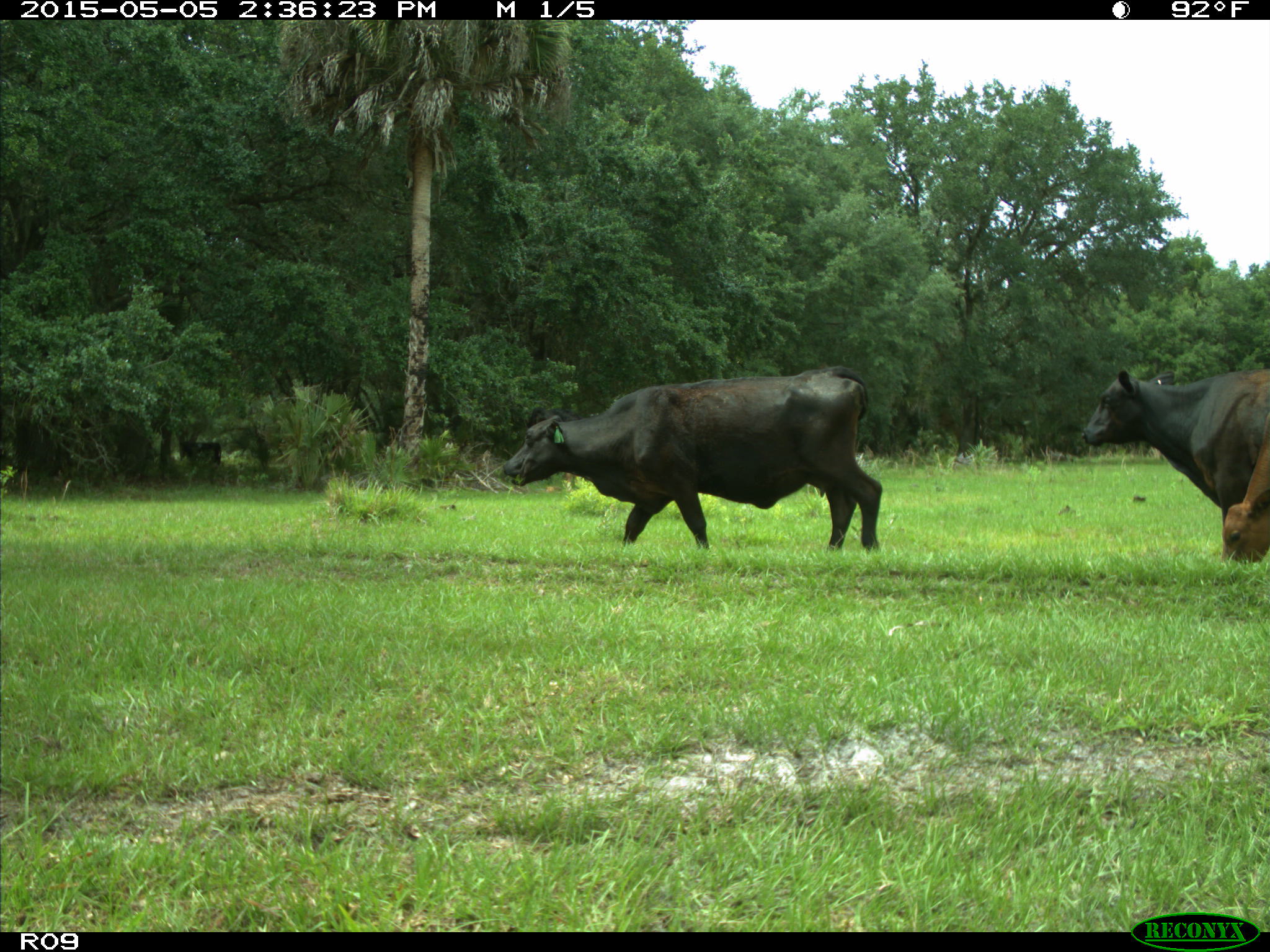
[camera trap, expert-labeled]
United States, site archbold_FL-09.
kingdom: Animalia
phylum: Chordata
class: Mammalia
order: Artiodactyla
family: Bovidae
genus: Bos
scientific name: Bos taurus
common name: domestic cow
Bos taurus (domestic cow).